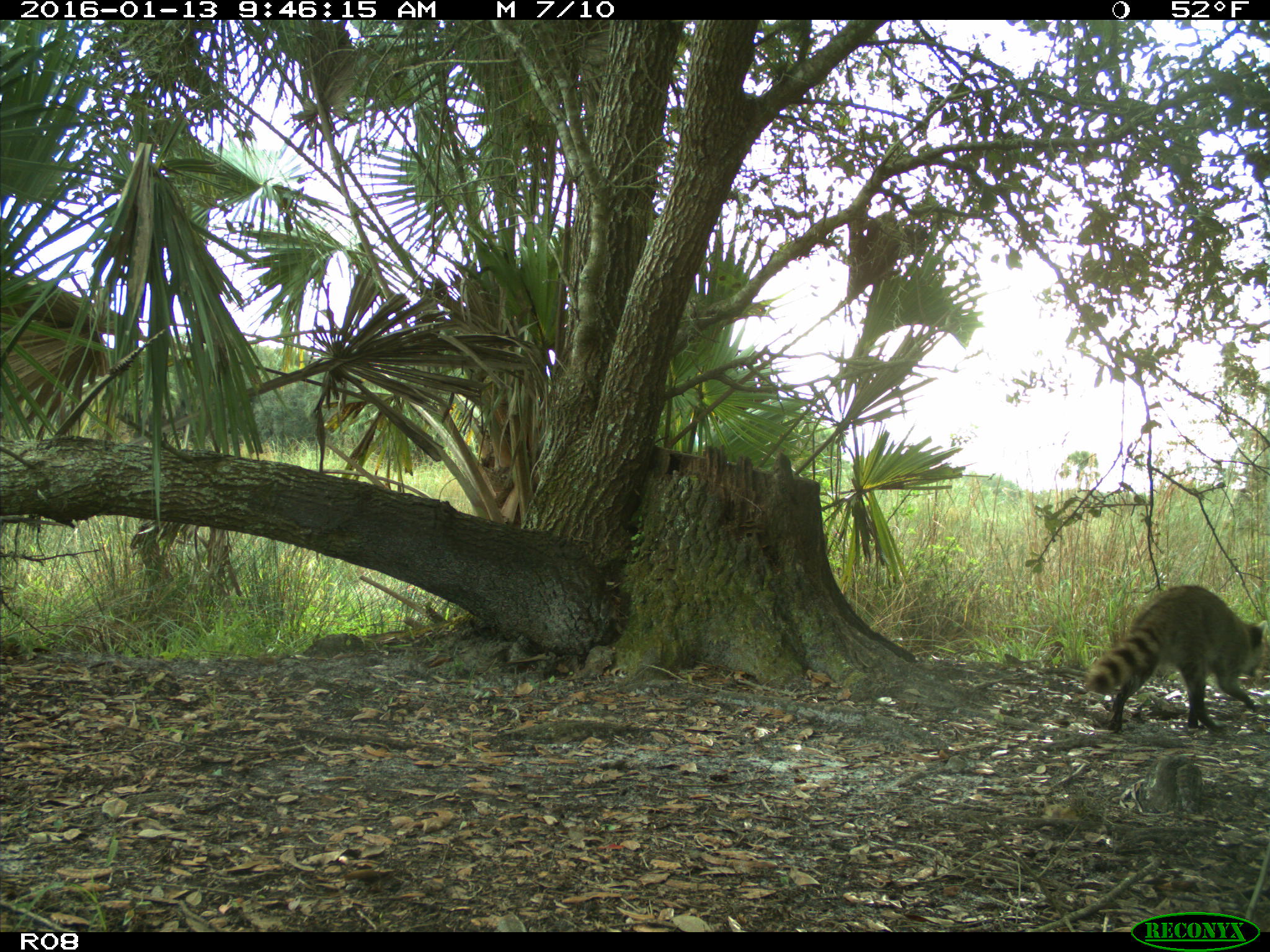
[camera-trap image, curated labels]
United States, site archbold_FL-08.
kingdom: Animalia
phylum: Chordata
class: Mammalia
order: Carnivora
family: Procyonidae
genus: Procyon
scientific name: Procyon lotor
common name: common raccoon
Procyon lotor (common raccoon).